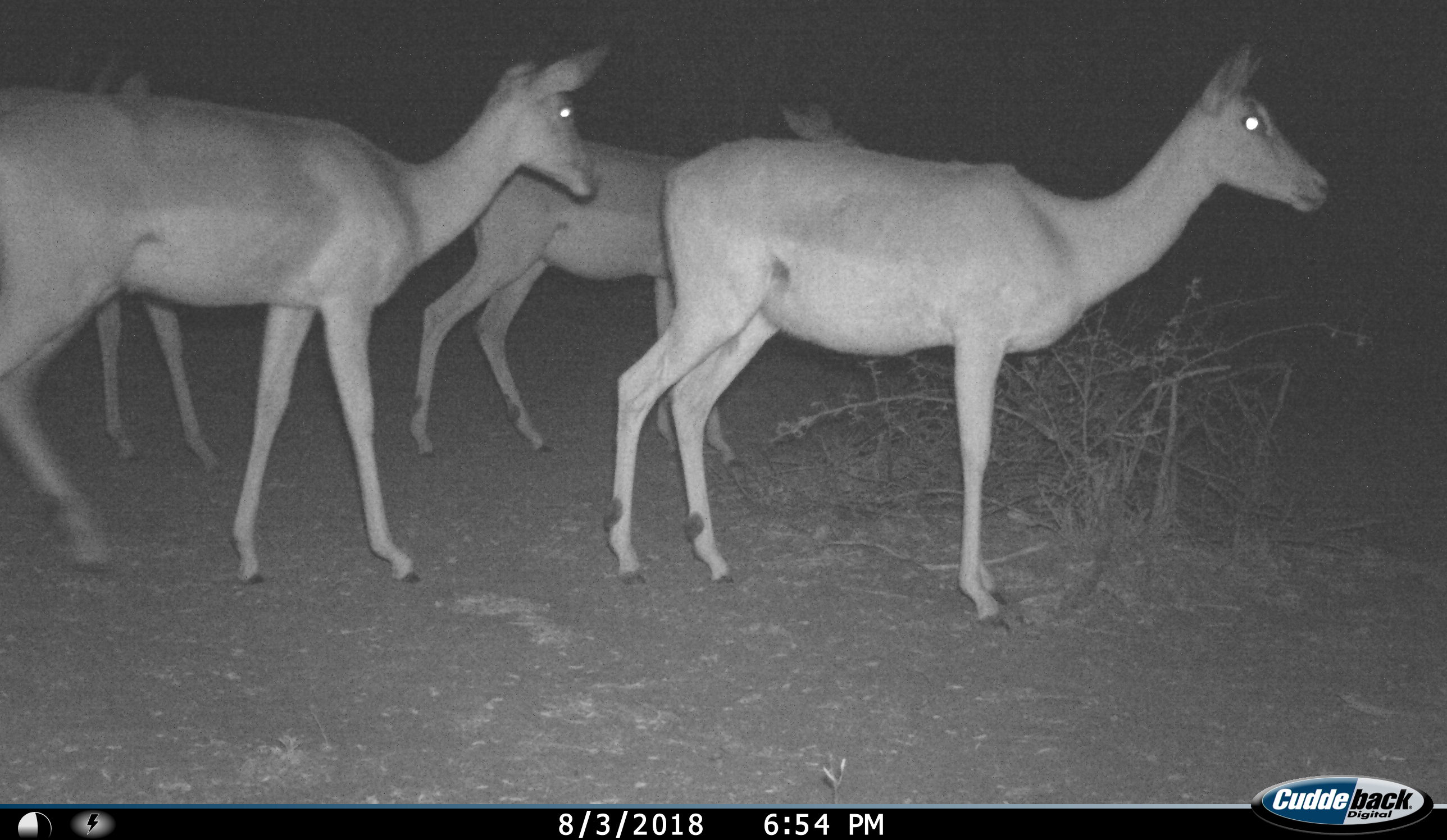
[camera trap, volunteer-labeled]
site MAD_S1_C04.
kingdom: Animalia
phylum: Chordata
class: Mammalia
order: Artiodactyla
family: Bovidae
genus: Aepyceros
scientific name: Aepyceros melampus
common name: impala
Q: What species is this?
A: Impala (Aepyceros melampus).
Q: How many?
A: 4.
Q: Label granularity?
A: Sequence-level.